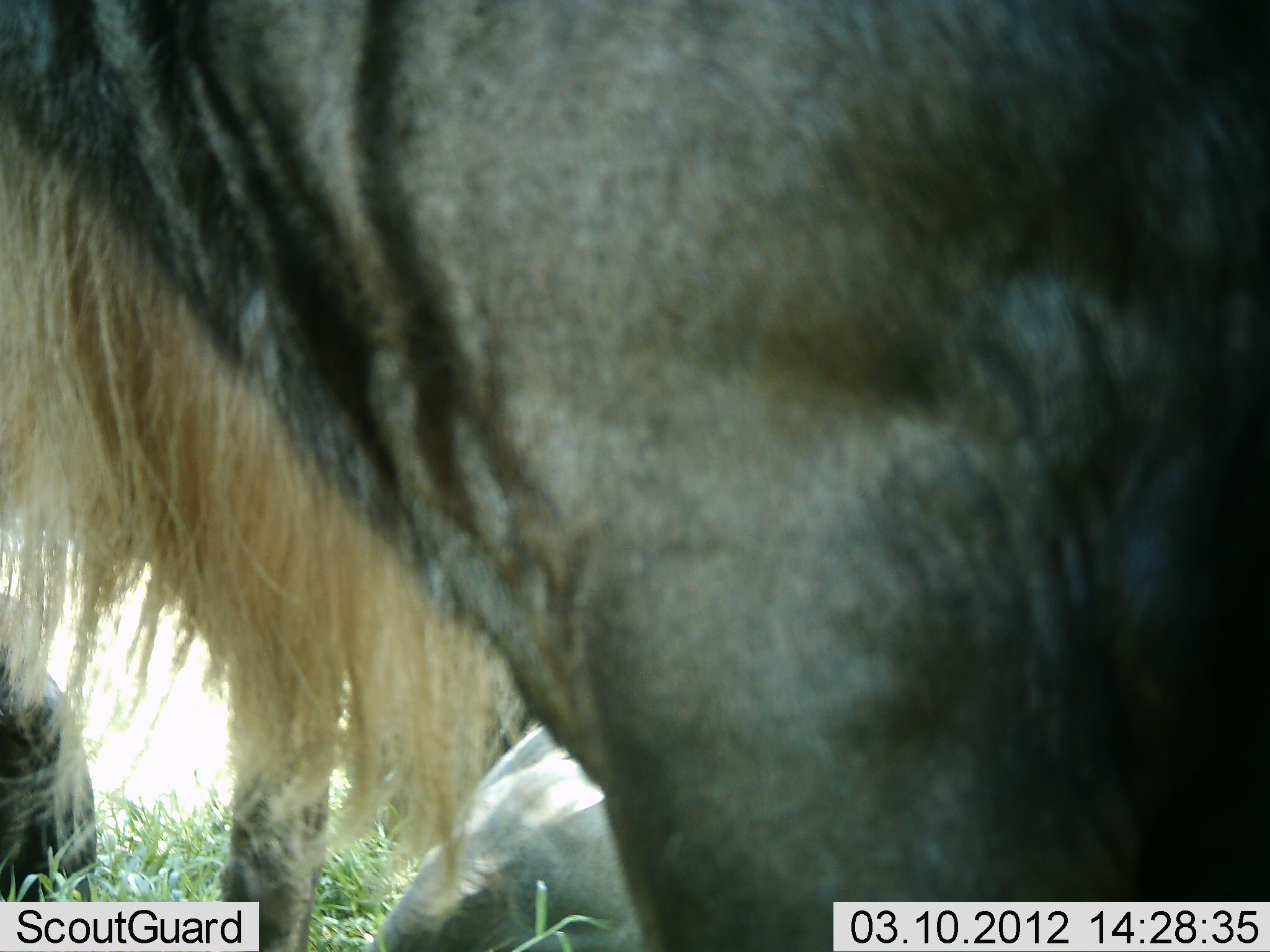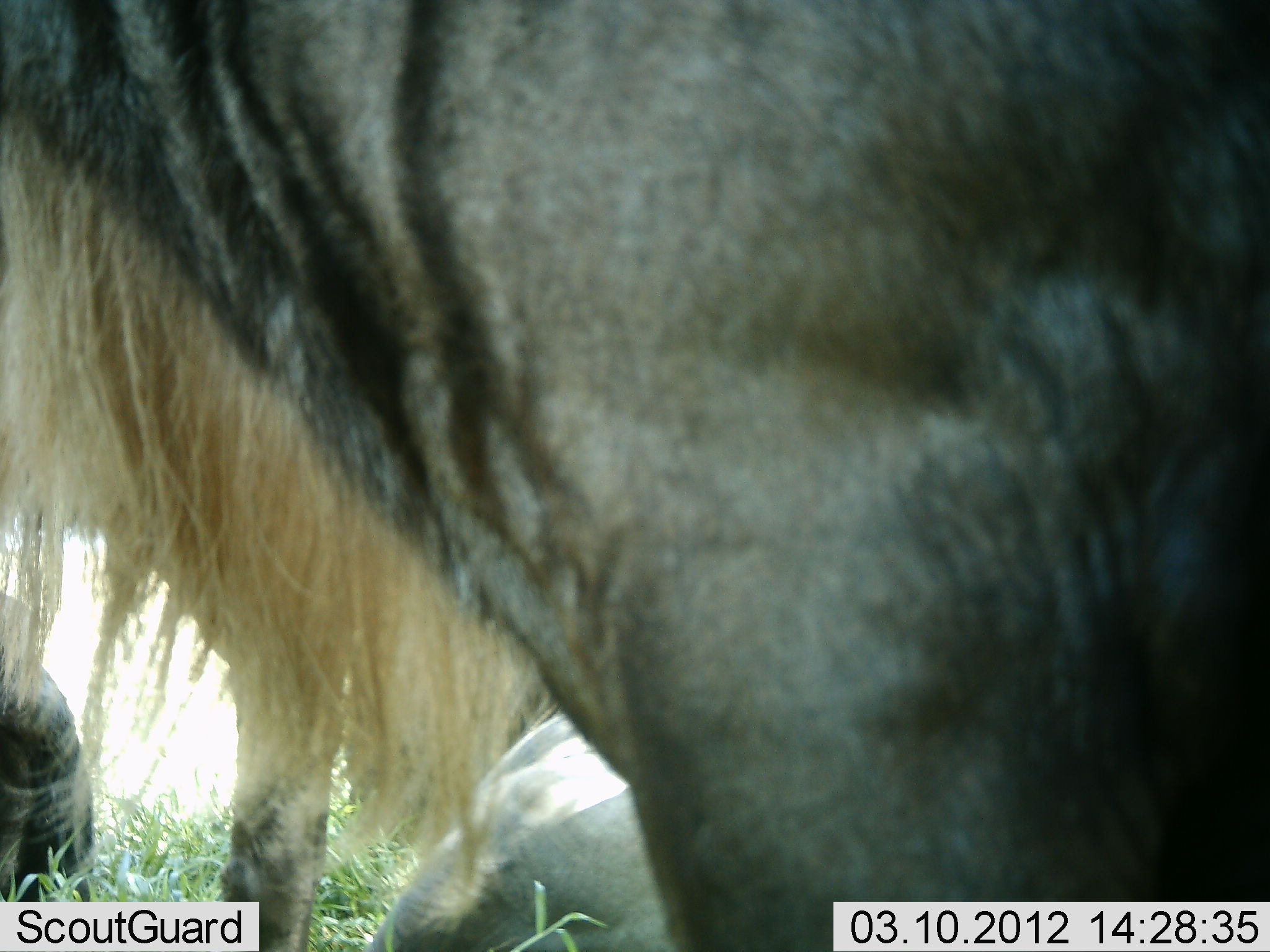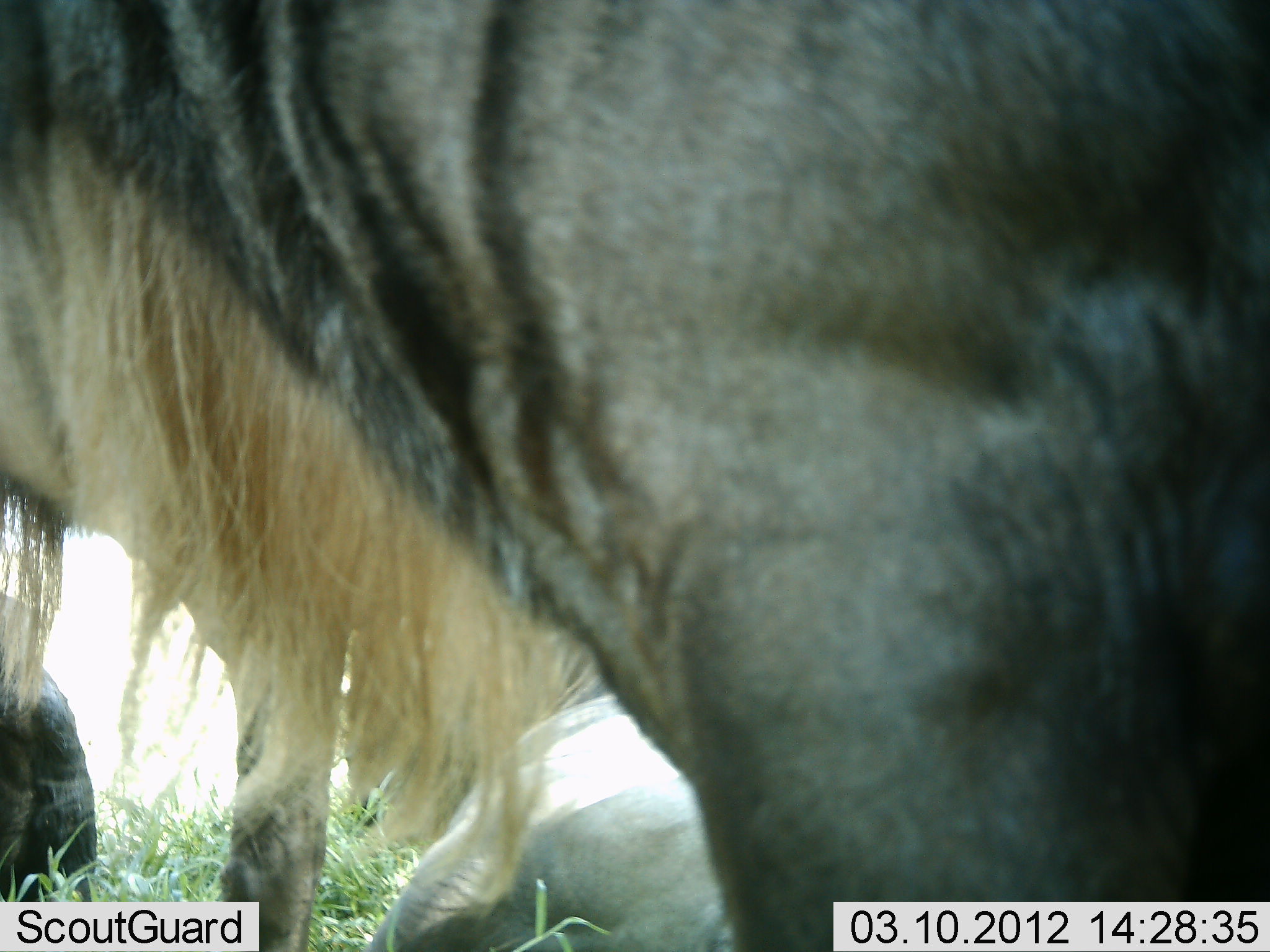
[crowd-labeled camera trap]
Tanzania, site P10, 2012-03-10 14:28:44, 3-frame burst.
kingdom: Animalia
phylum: Chordata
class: Mammalia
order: Artiodactyla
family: Bovidae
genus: Connochaetes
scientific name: Connochaetes taurinus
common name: blue wildebeest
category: wildebeest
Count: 3.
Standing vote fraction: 69%.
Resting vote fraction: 92%.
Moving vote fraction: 8%.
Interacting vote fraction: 8%.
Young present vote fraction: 0%.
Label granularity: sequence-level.